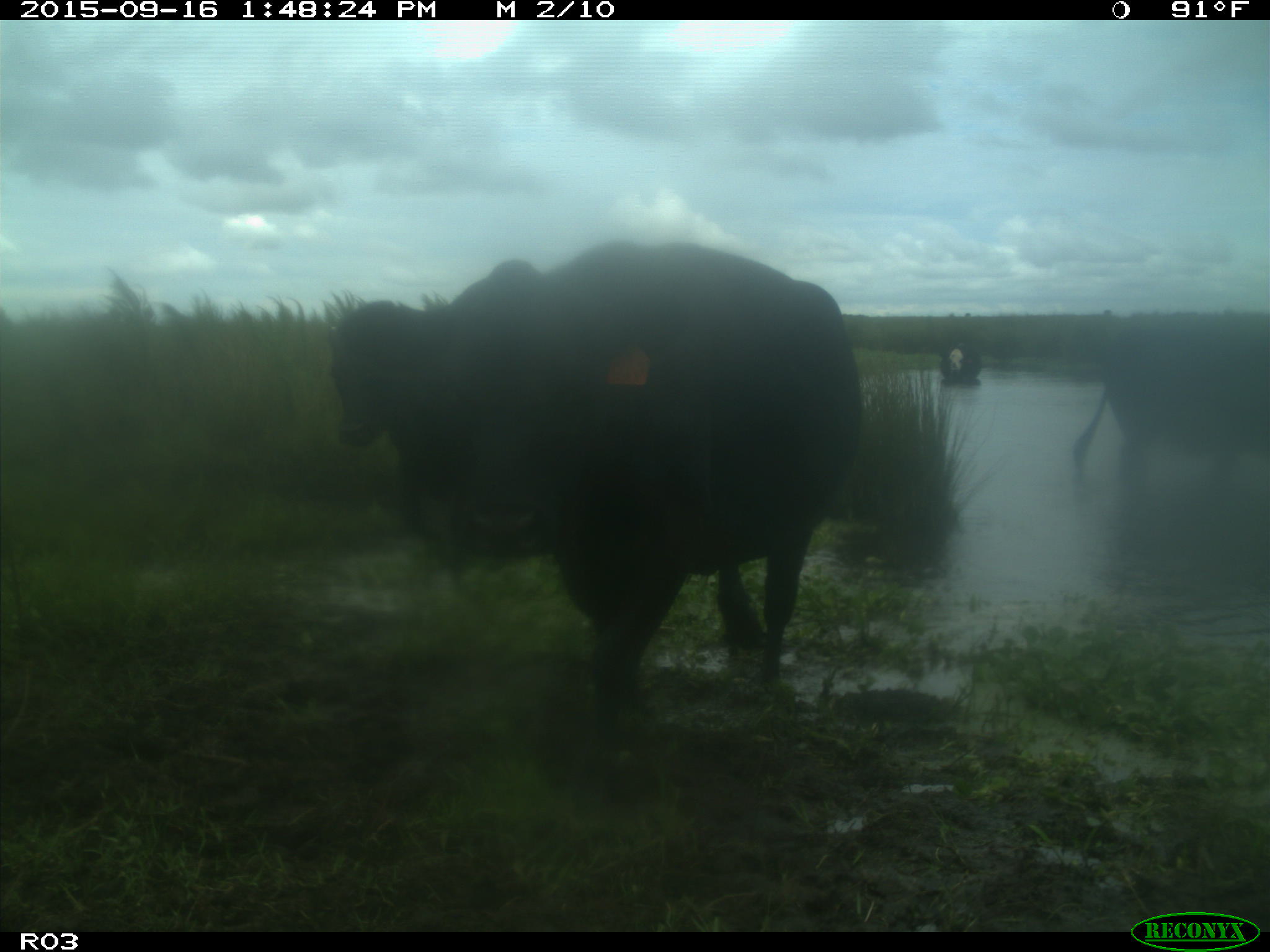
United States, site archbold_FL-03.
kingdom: Animalia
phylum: Chordata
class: Mammalia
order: Artiodactyla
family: Bovidae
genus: Bos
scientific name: Bos taurus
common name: domestic cow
Bos taurus (domestic cow).